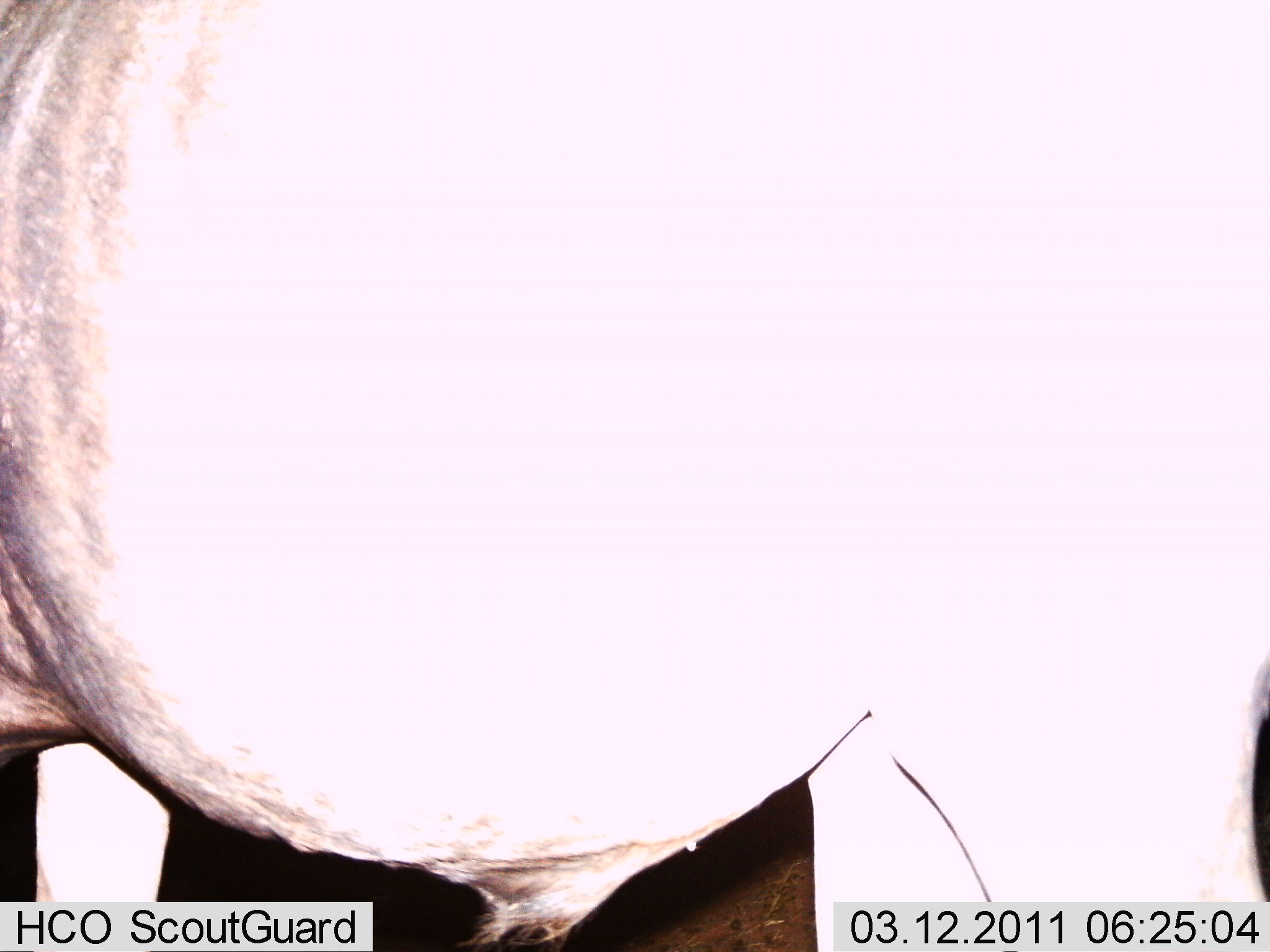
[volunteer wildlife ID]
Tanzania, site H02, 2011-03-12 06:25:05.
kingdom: Animalia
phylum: Chordata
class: Mammalia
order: Artiodactyla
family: Bovidae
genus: Tragelaphus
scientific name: Tragelaphus oryx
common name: eland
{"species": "eland (Tragelaphus oryx)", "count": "1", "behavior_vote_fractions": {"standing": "100%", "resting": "0%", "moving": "0%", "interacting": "0%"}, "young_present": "0%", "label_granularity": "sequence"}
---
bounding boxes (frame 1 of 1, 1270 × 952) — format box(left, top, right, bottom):
animal: box(1, 0, 1269, 951)